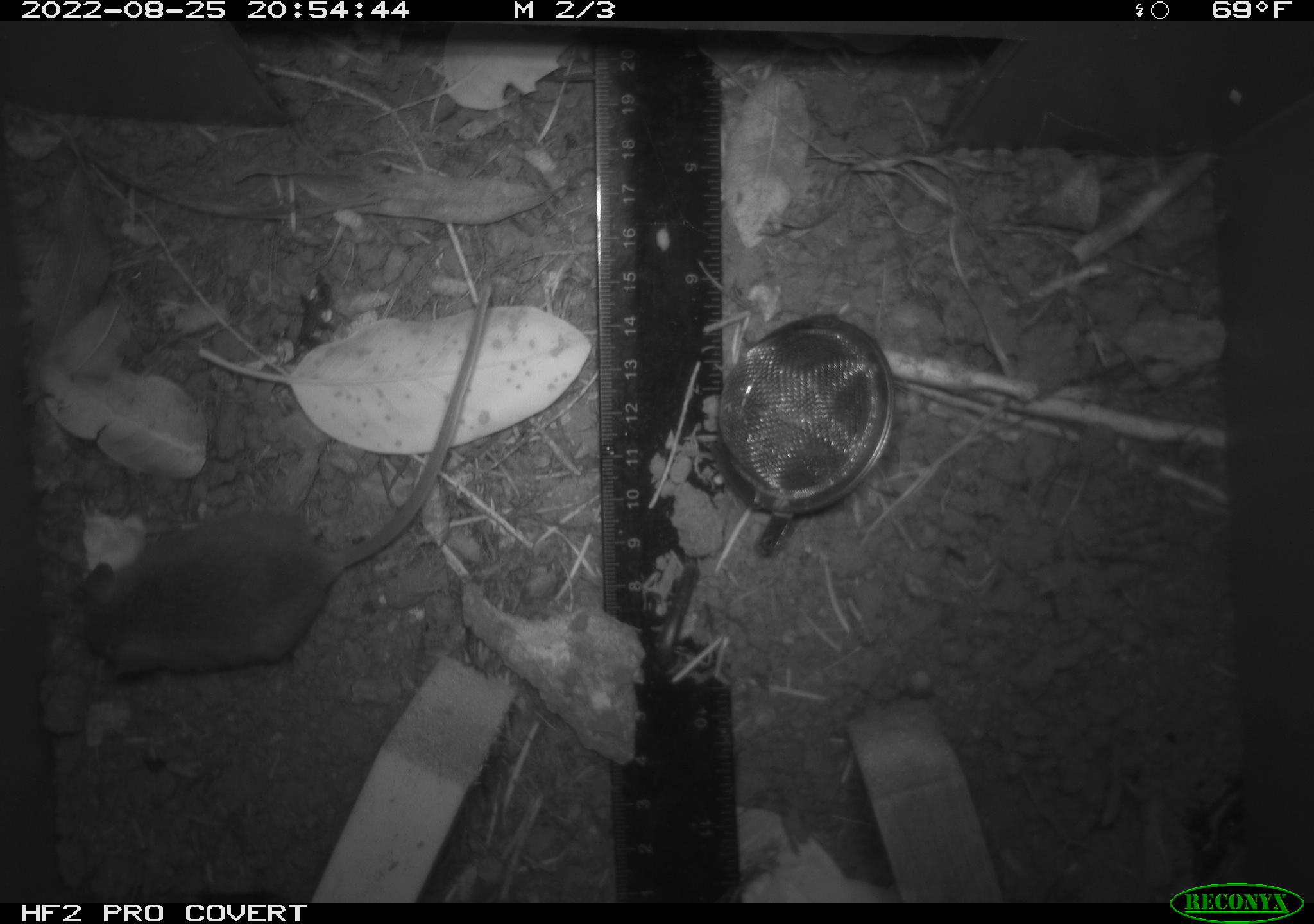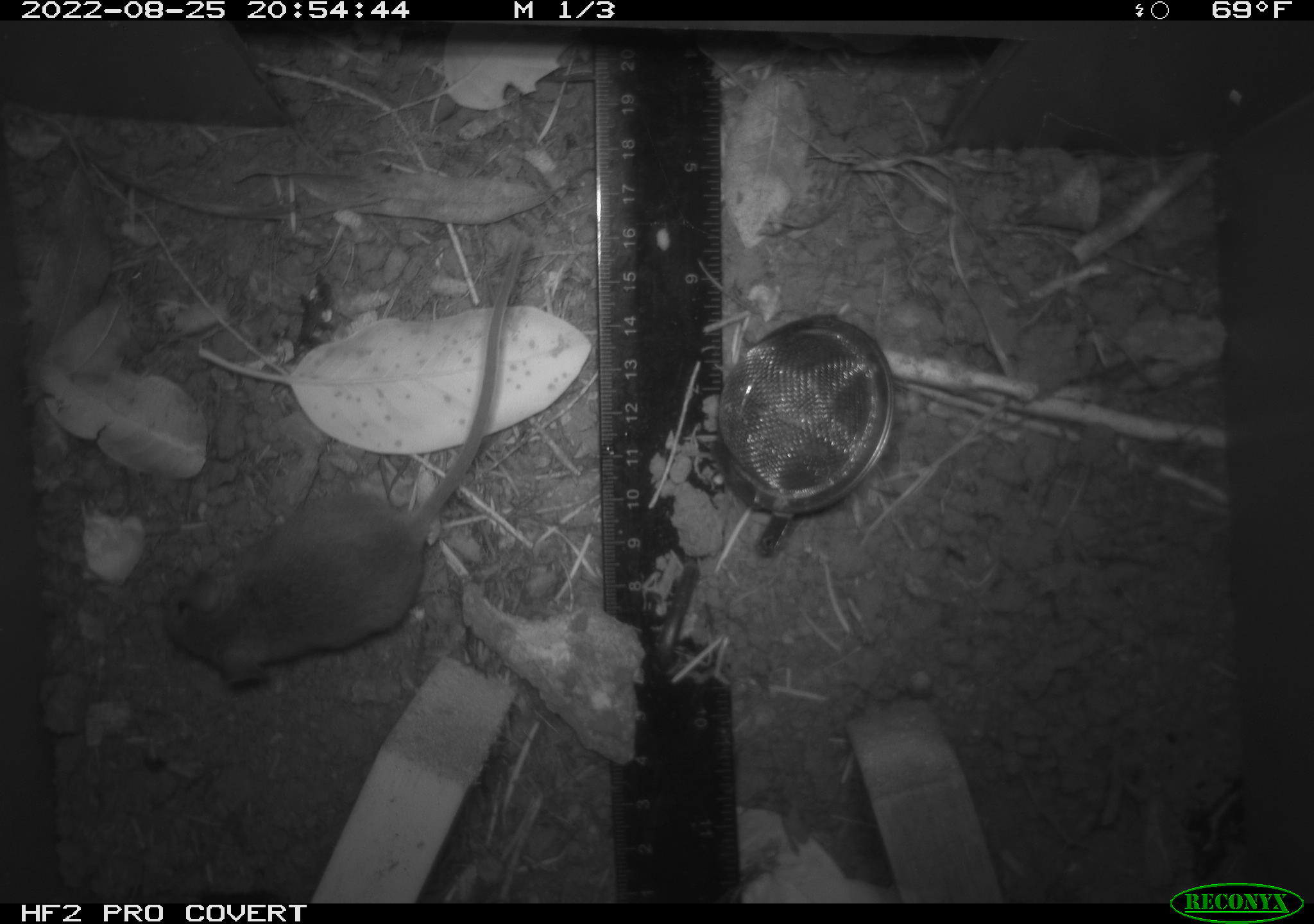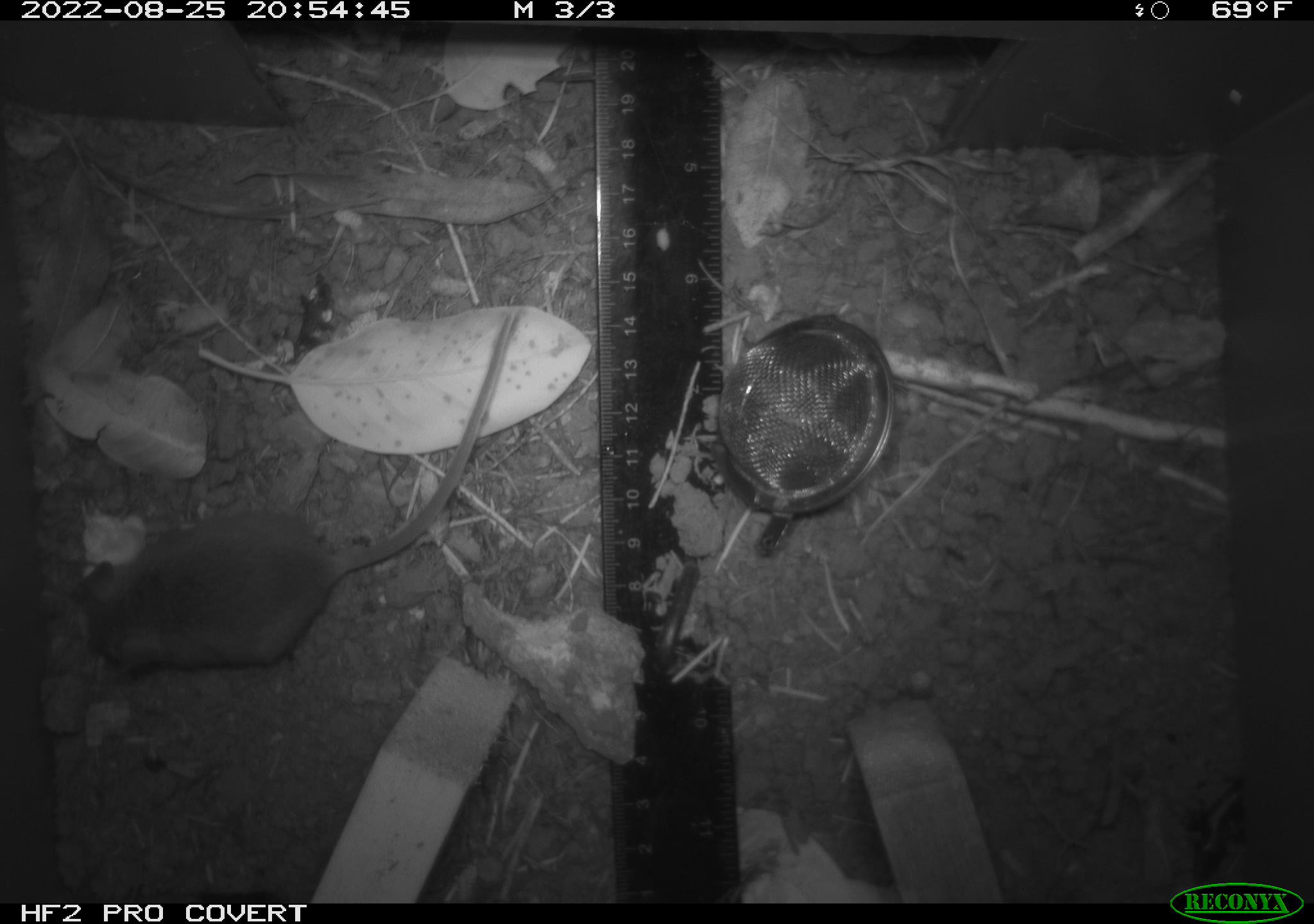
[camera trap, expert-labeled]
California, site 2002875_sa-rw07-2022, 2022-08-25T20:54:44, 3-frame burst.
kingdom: Animalia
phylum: Chordata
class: Mammalia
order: Rodentia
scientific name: Rodentia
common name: mouse species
Mouse species (Rodentia).